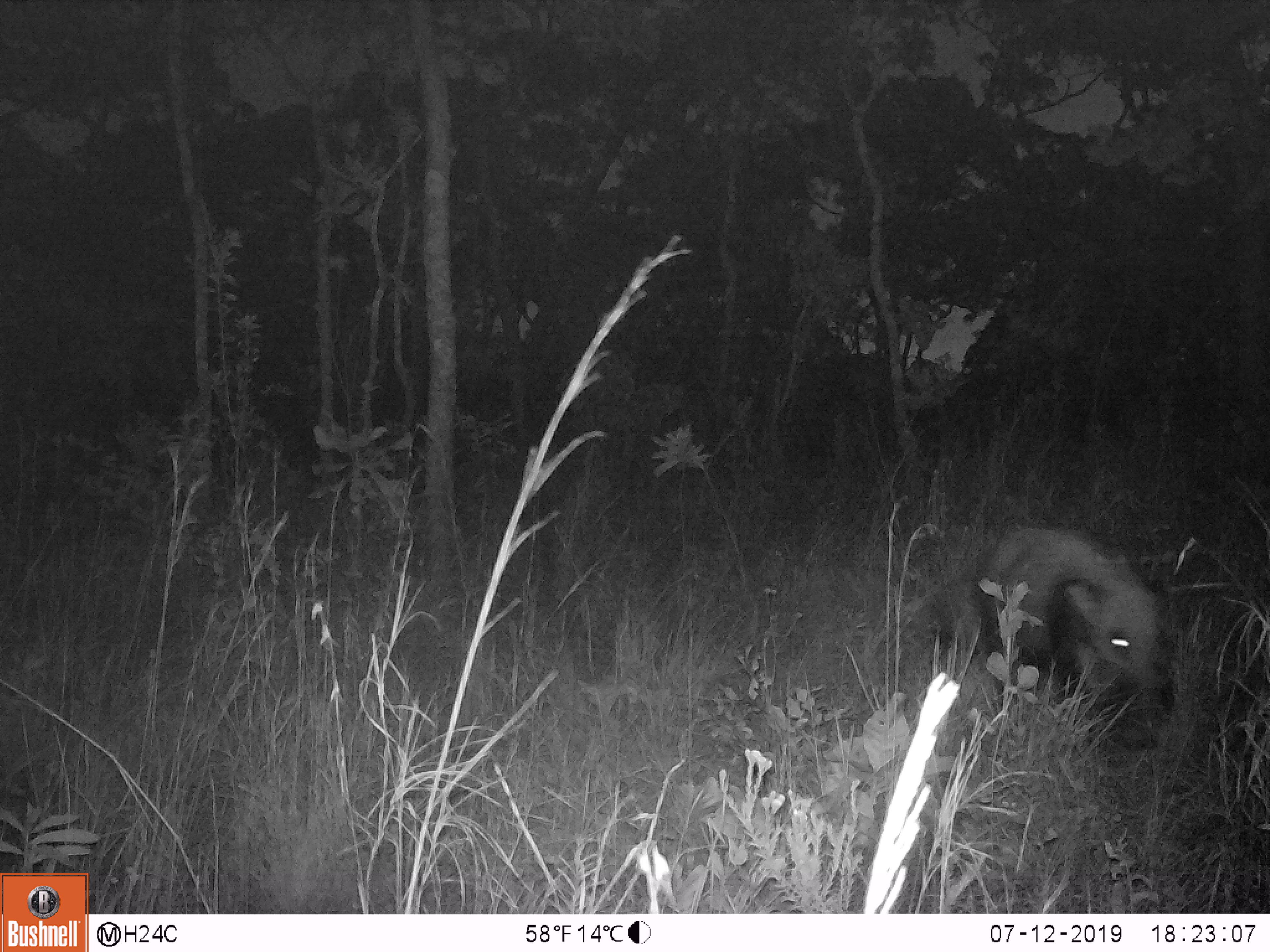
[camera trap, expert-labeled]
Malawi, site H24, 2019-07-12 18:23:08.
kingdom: Animalia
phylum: Chordata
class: Mammalia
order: Artiodactyla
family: Suidae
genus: Potamochoerus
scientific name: Potamochoerus larvatus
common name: bushpig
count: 1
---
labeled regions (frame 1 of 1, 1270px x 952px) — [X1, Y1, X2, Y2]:
bushpig: [969, 511, 1183, 726]